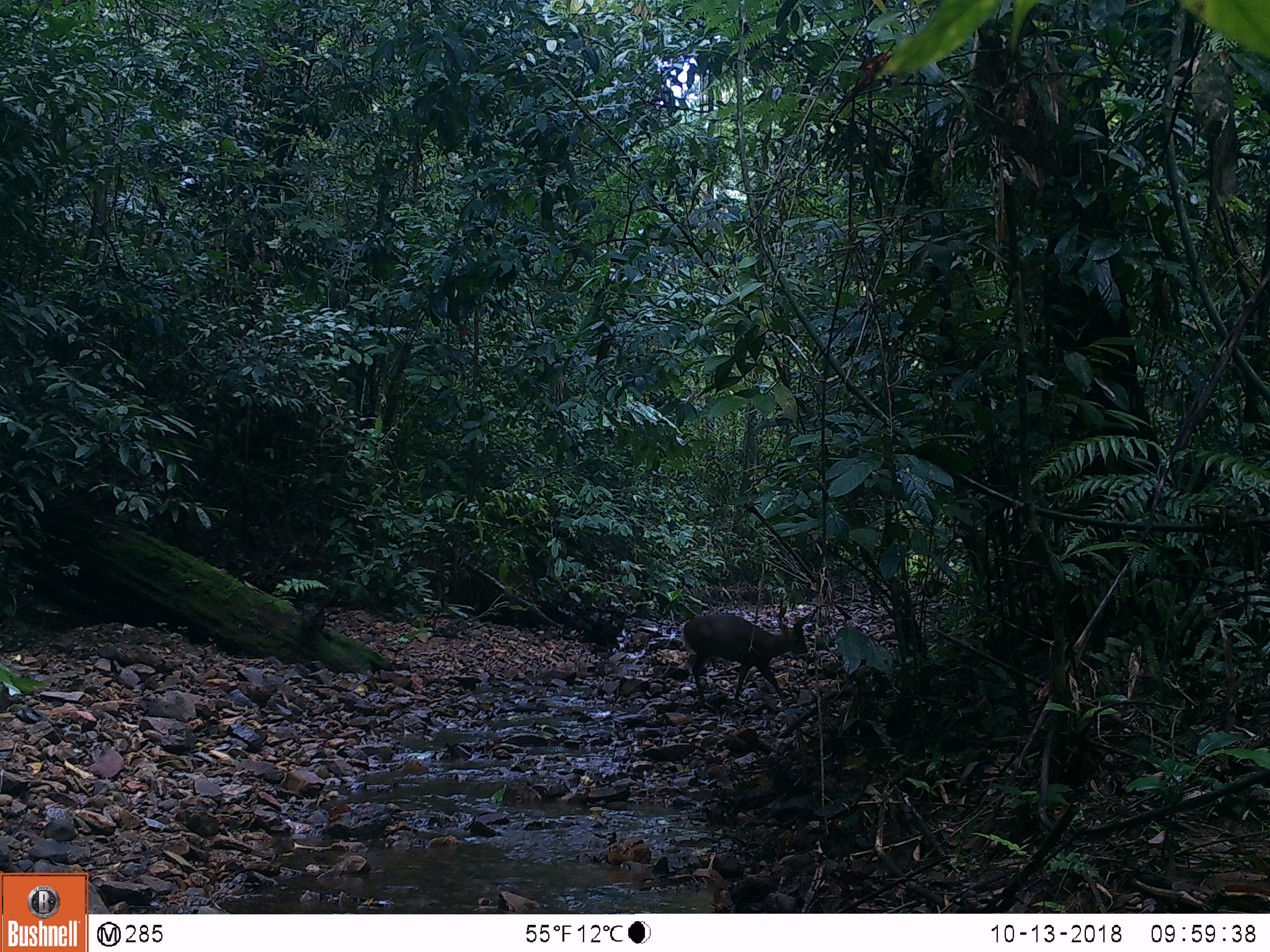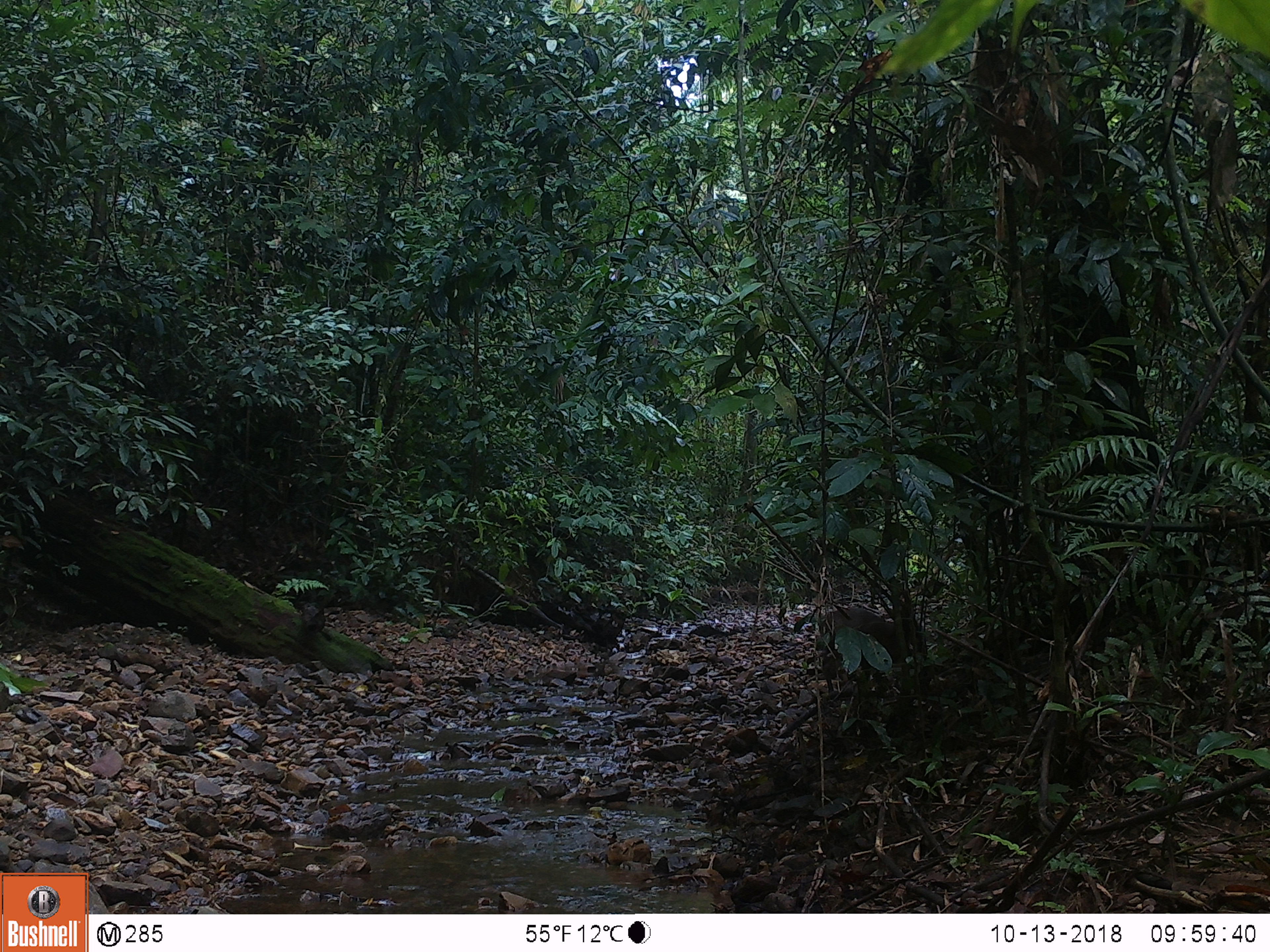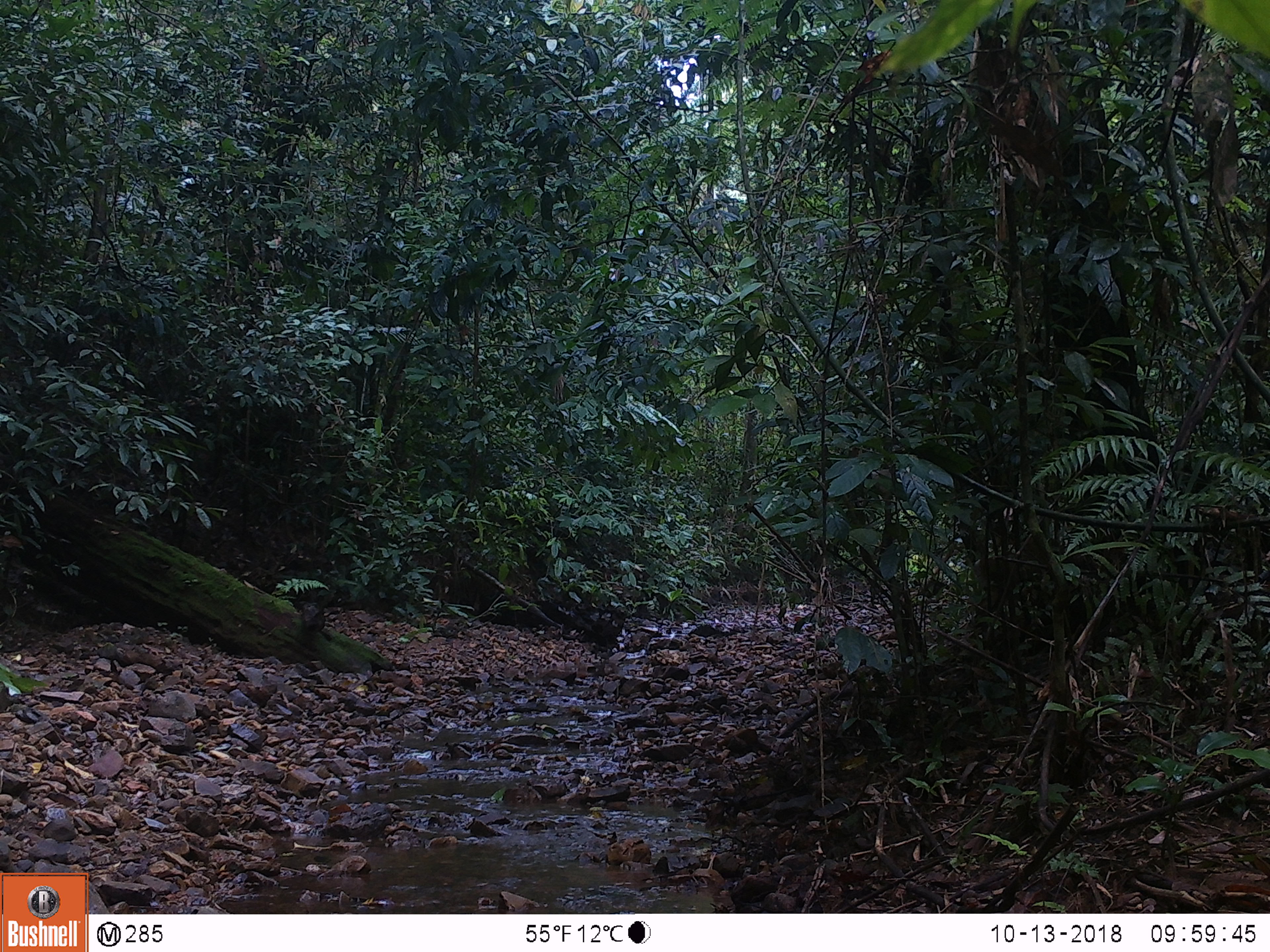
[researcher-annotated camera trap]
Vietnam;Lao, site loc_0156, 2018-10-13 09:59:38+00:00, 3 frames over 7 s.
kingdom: Animalia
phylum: Chordata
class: Mammalia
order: Artiodactyla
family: Cervidae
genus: Muntiacus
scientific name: Muntiacus rooseveltorum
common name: roosevelt's muntjac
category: roosevelts muntjac group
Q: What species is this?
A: Roosevelts muntjac group (roosevelt's muntjac) (Muntiacus rooseveltorum).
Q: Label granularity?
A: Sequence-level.